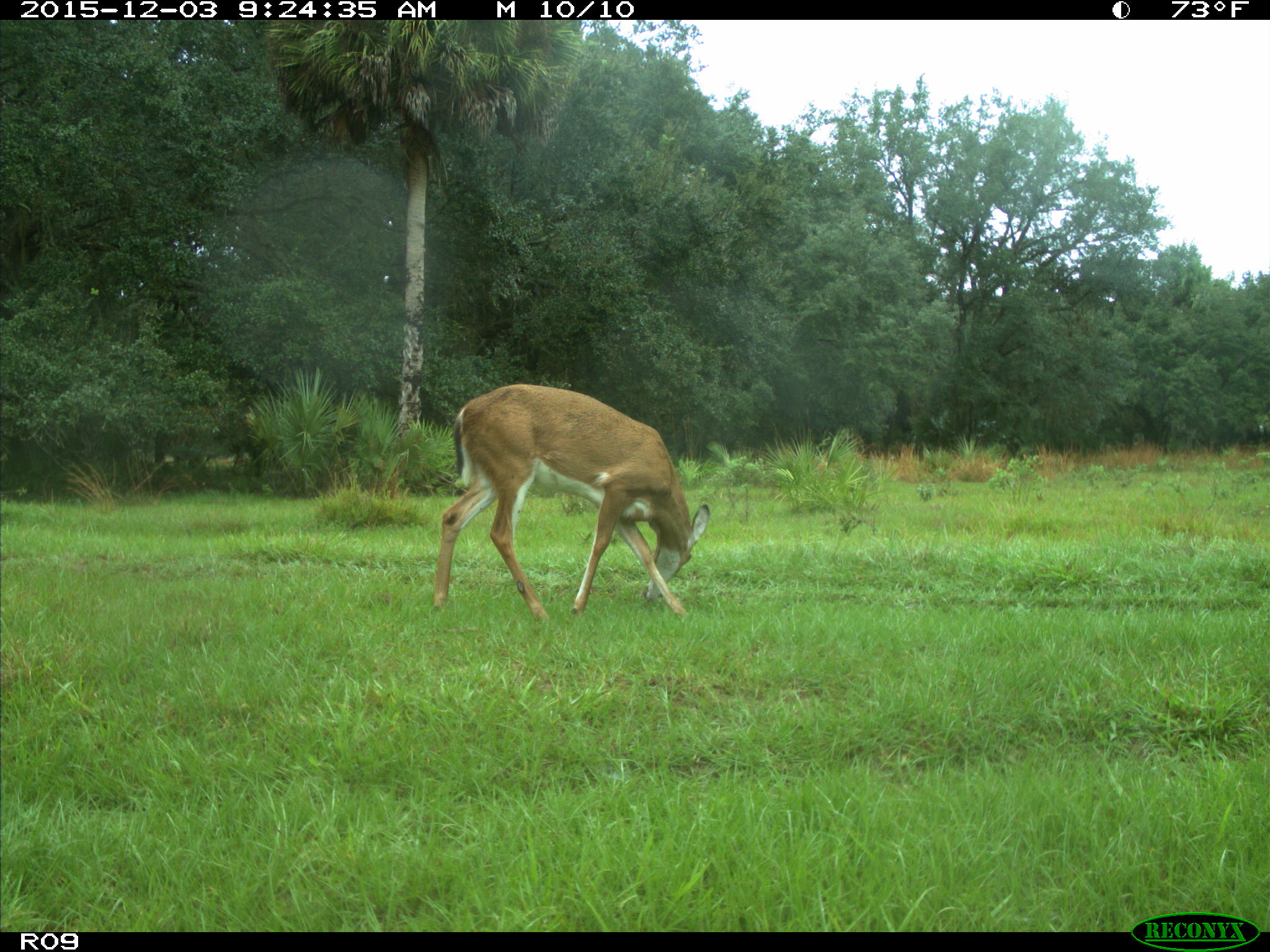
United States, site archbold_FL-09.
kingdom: Animalia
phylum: Chordata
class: Mammalia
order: Artiodactyla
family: Cervidae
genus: Odocoileus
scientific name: Odocoileus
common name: deer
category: unidentified deer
Unidentified deer (deer) (Odocoileus).